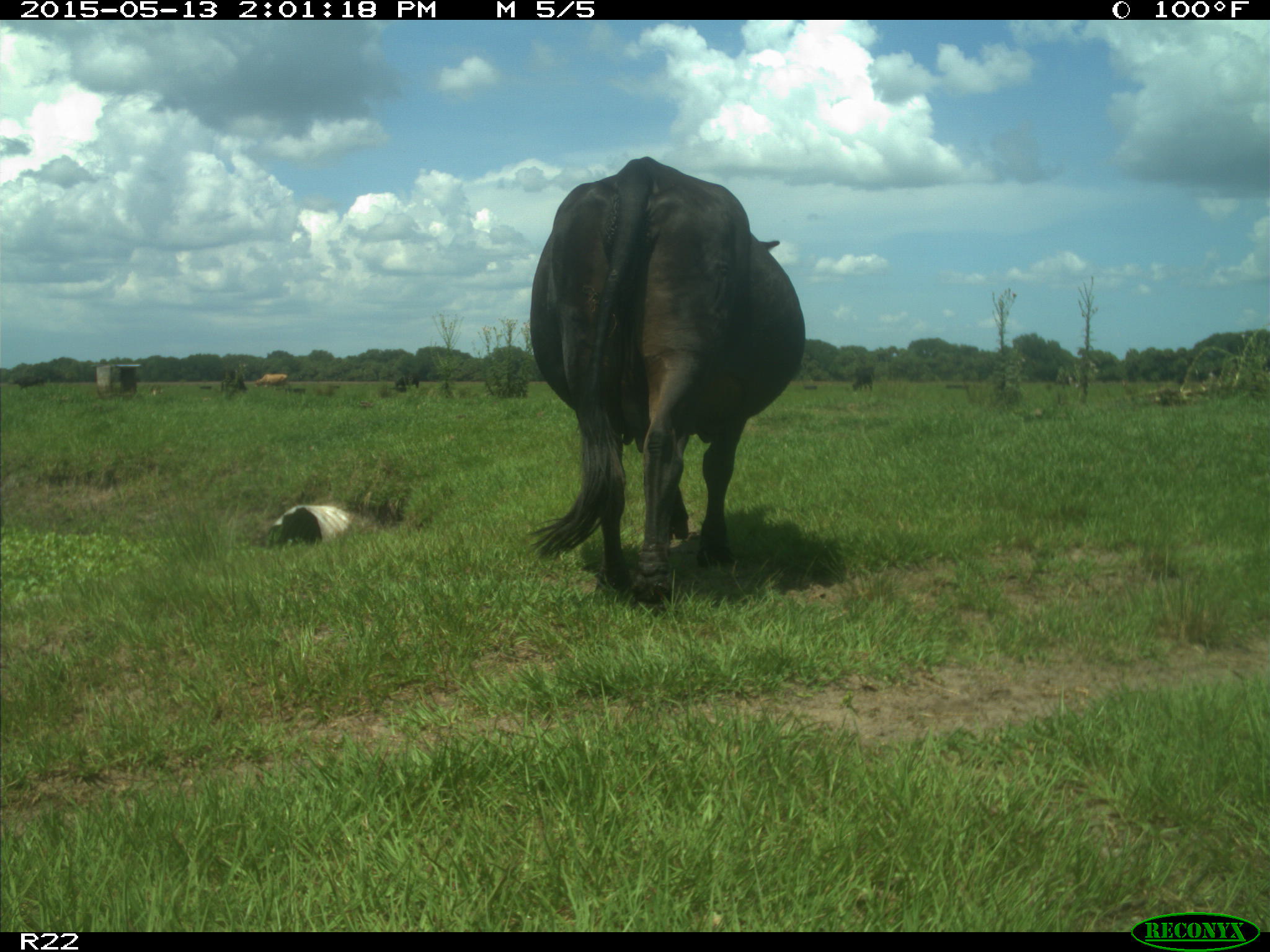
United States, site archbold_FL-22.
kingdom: Animalia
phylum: Chordata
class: Mammalia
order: Artiodactyla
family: Bovidae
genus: Bos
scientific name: Bos taurus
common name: domestic cow